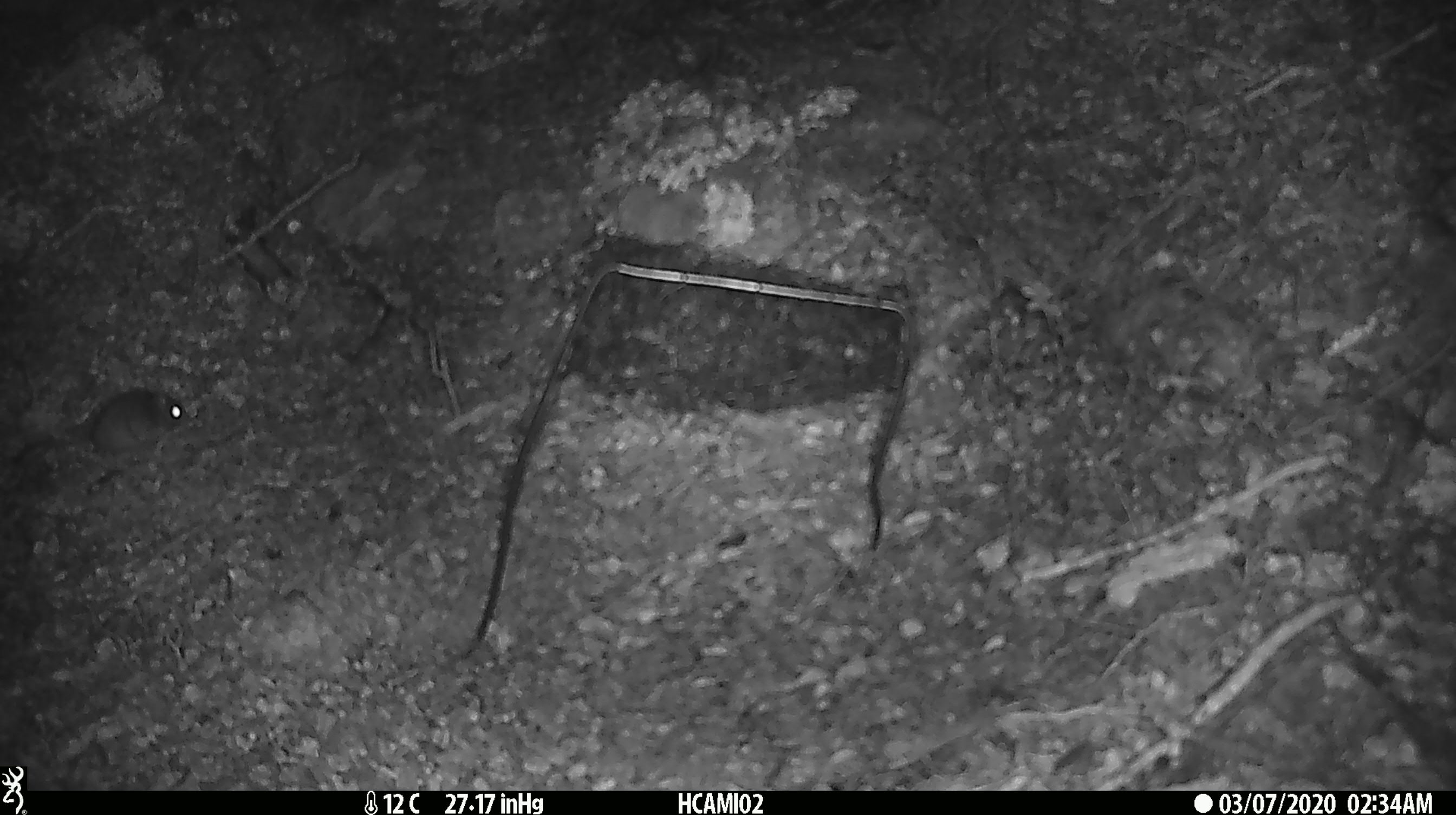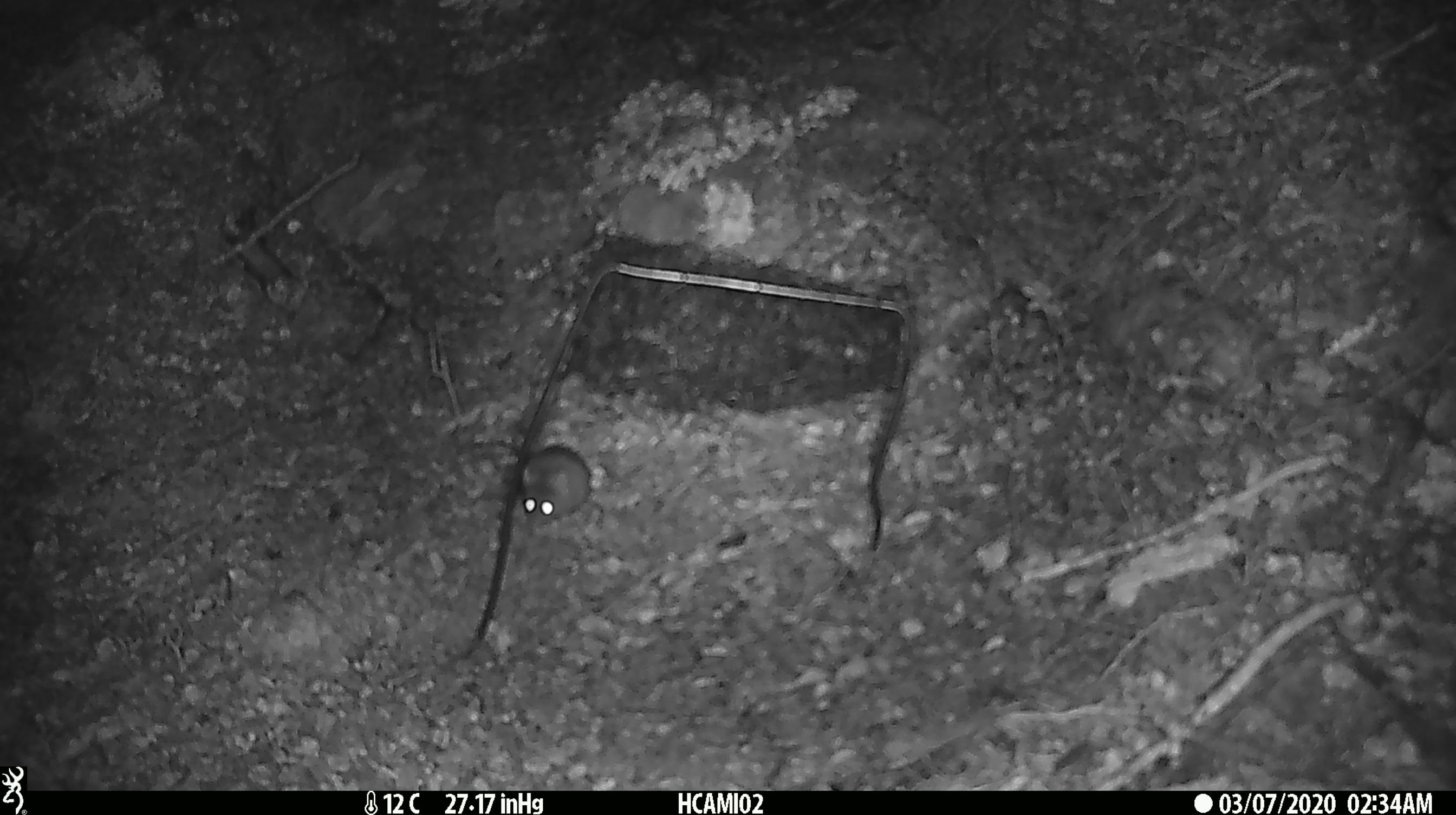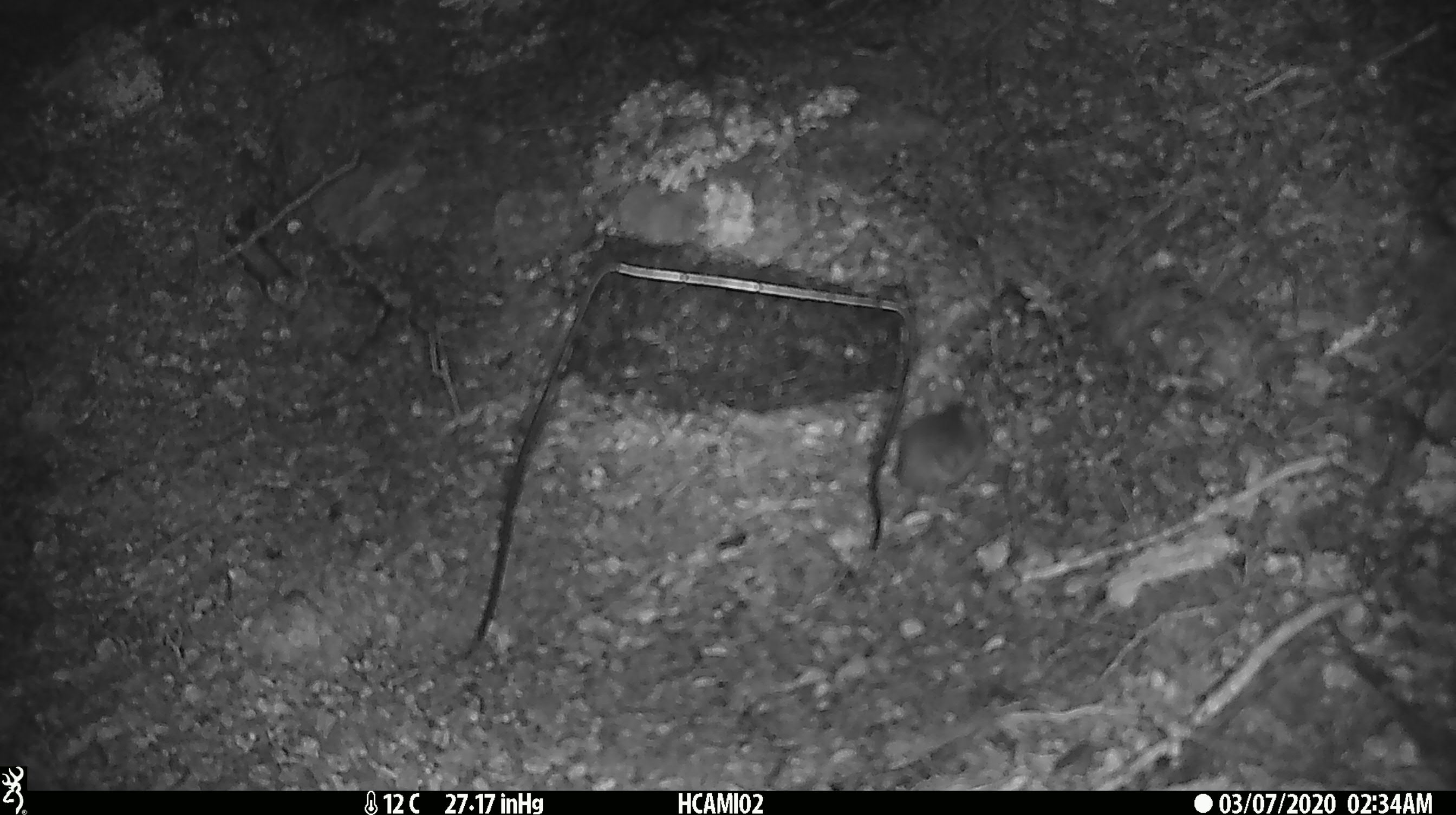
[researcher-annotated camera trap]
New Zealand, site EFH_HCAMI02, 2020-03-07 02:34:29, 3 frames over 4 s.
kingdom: Animalia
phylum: Chordata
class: Mammalia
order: Rodentia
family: Muridae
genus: Mus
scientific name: Mus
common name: mouse